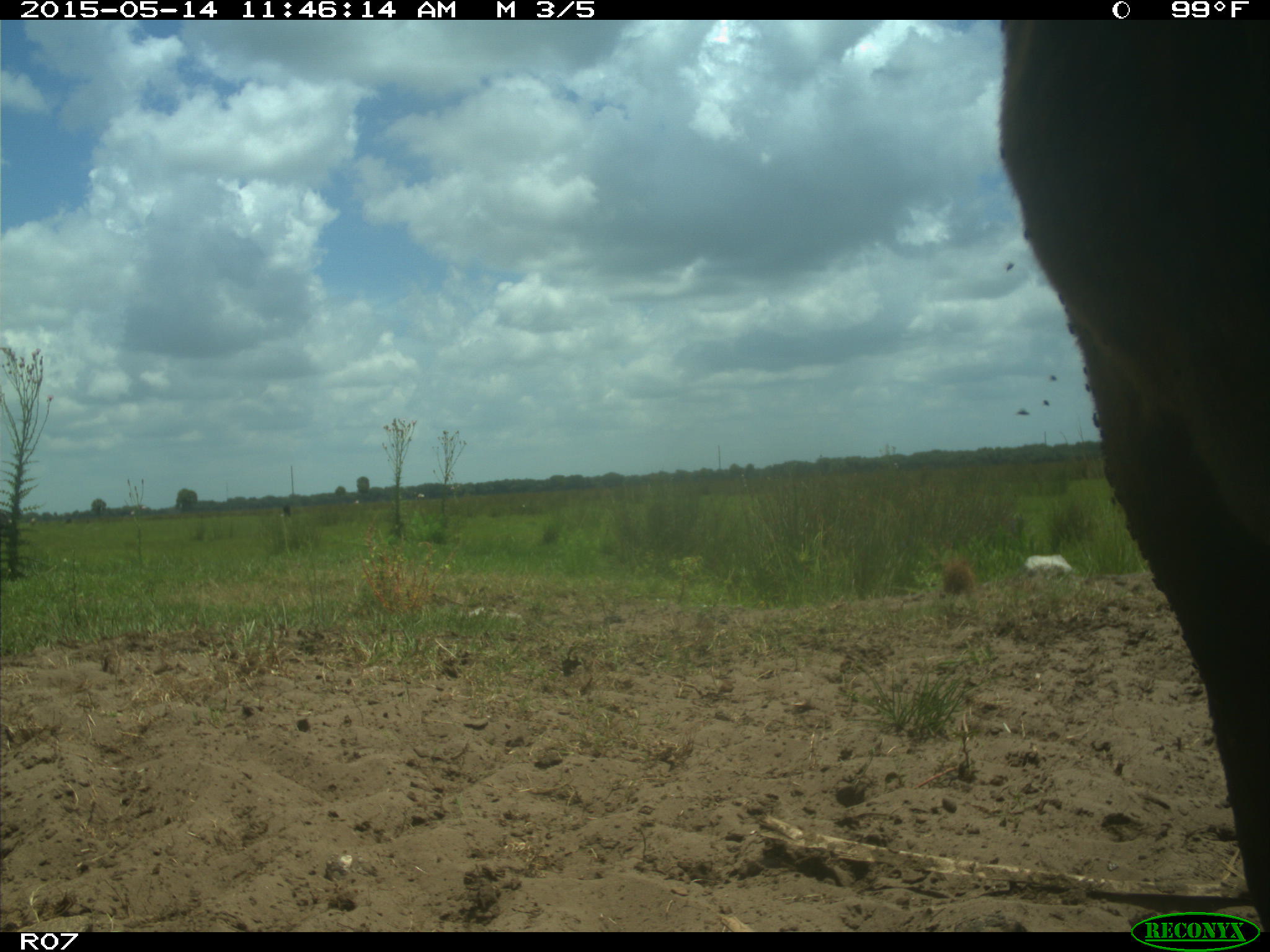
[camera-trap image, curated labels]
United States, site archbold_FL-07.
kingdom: Animalia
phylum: Chordata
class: Mammalia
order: Artiodactyla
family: Bovidae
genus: Bos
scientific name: Bos taurus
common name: domestic cow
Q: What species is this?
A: Bos taurus (domestic cow).